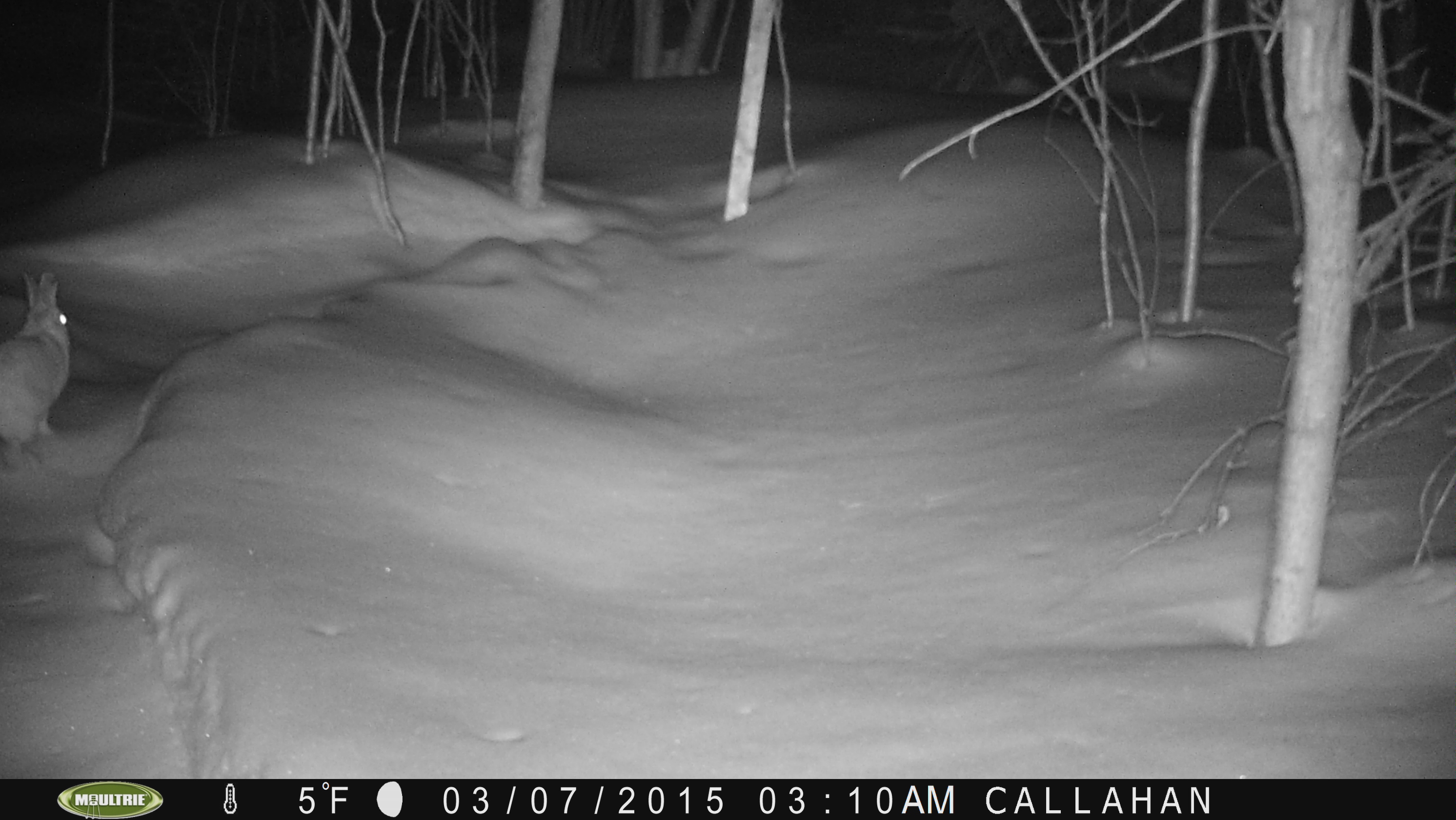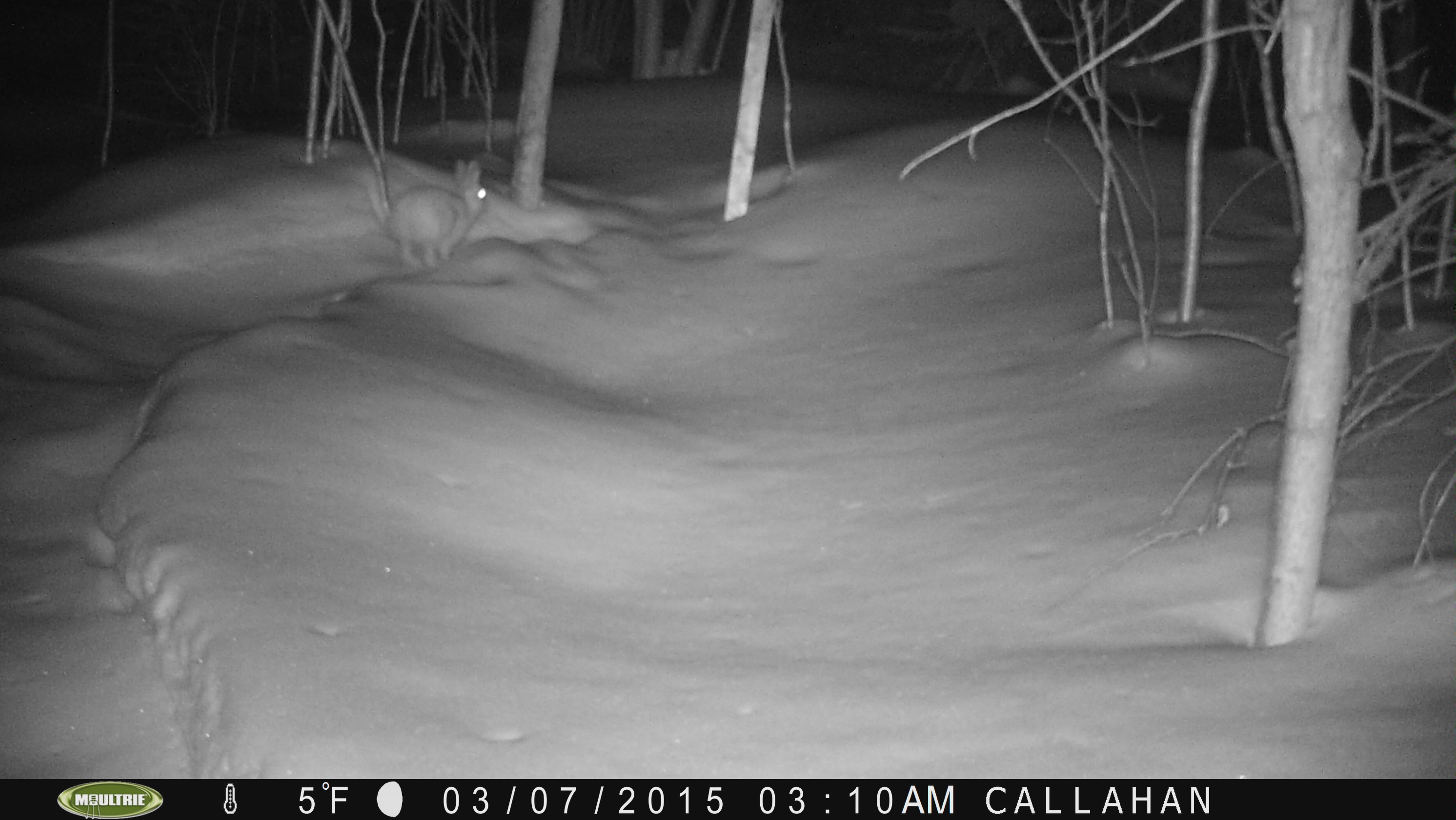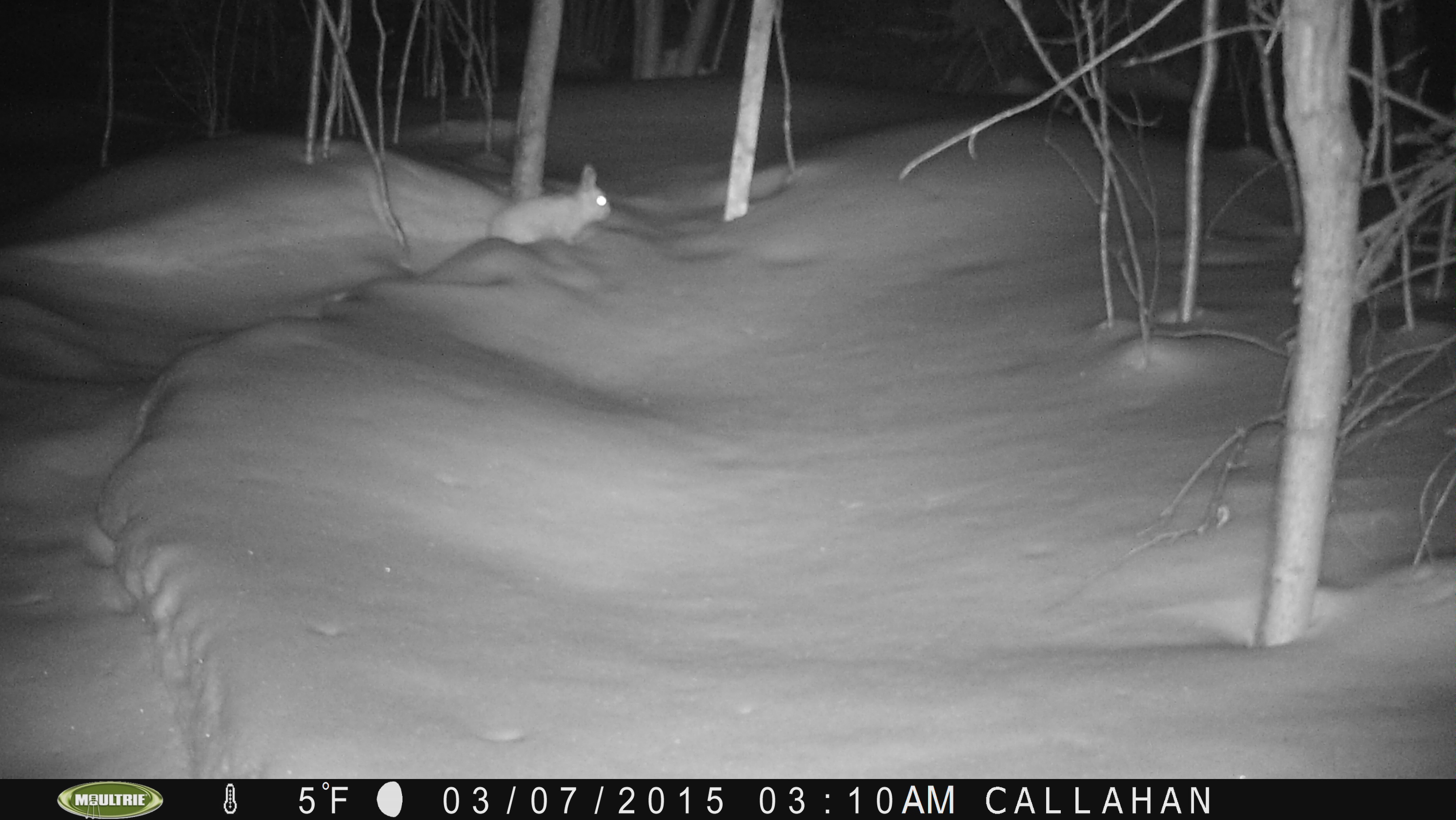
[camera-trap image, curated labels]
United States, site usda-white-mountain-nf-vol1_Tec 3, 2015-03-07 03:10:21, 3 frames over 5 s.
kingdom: Animalia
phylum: Chordata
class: Mammalia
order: Lagomorpha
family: Leporidae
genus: Lepus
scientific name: Lepus americanus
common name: snowshoe hare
Snowshoe hare (Lepus americanus).